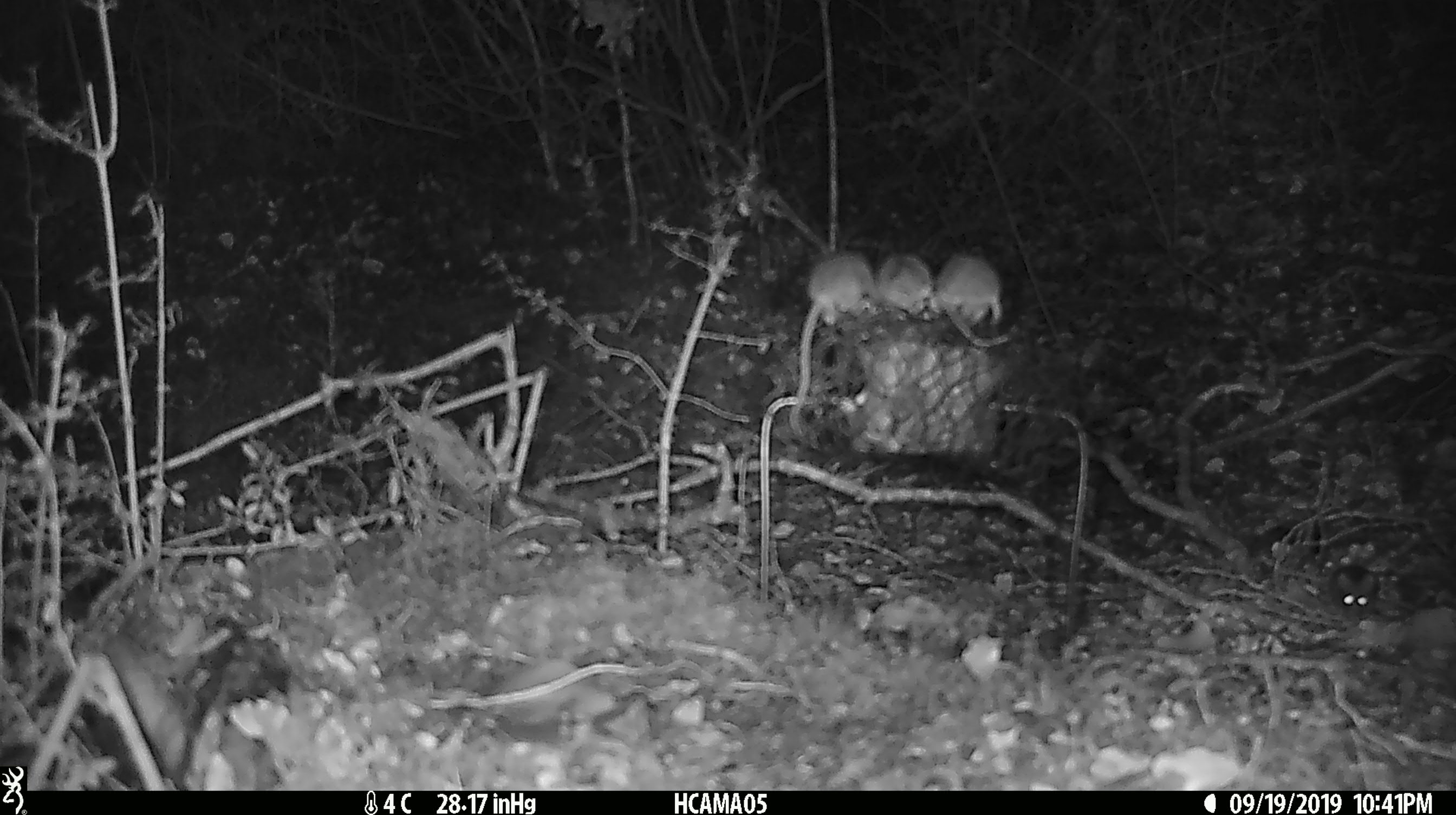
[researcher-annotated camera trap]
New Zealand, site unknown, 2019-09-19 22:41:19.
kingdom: Animalia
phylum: Chordata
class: Mammalia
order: Rodentia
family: Muridae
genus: Mus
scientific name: Mus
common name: mouse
Mouse (Mus).